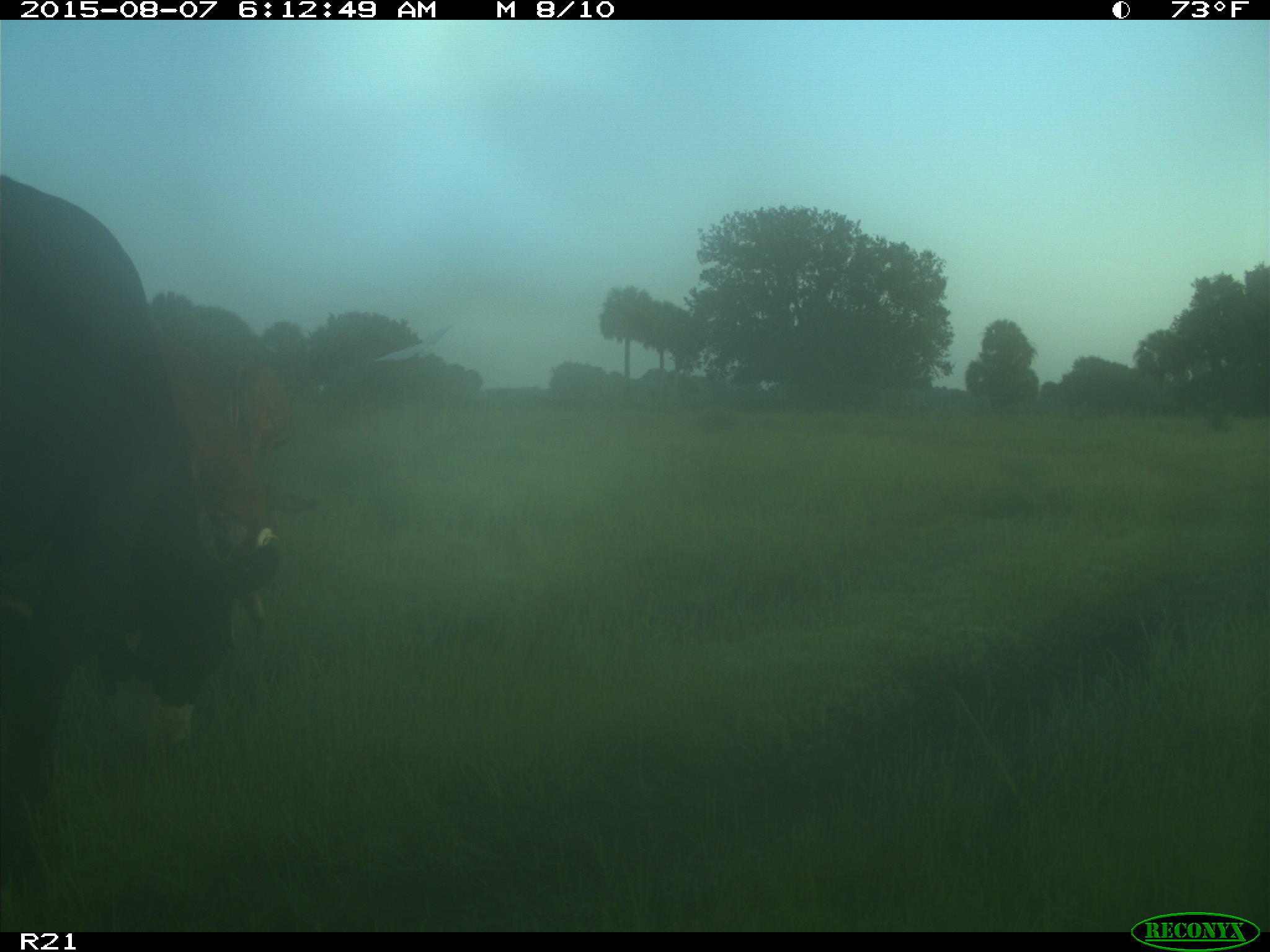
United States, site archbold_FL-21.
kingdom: Animalia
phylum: Chordata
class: Mammalia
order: Artiodactyla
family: Bovidae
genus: Bos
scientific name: Bos taurus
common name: domestic cow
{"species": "Bos taurus (domestic cow)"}